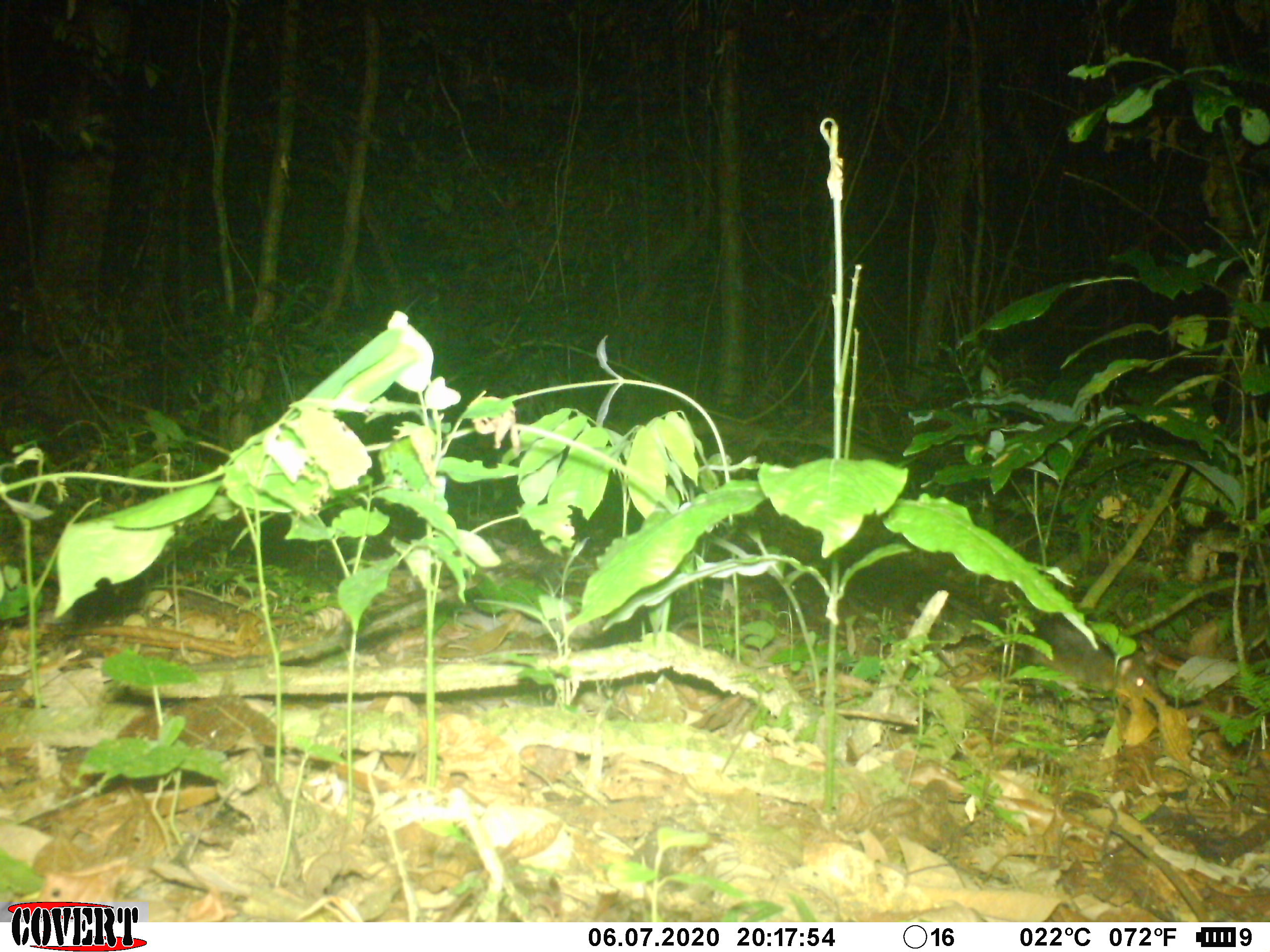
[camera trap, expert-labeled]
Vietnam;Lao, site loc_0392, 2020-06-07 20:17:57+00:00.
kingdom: Animalia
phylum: Chordata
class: Mammalia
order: Rodentia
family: Muridae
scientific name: Muridae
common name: old-world mice and rats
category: unidentified murid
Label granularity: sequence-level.